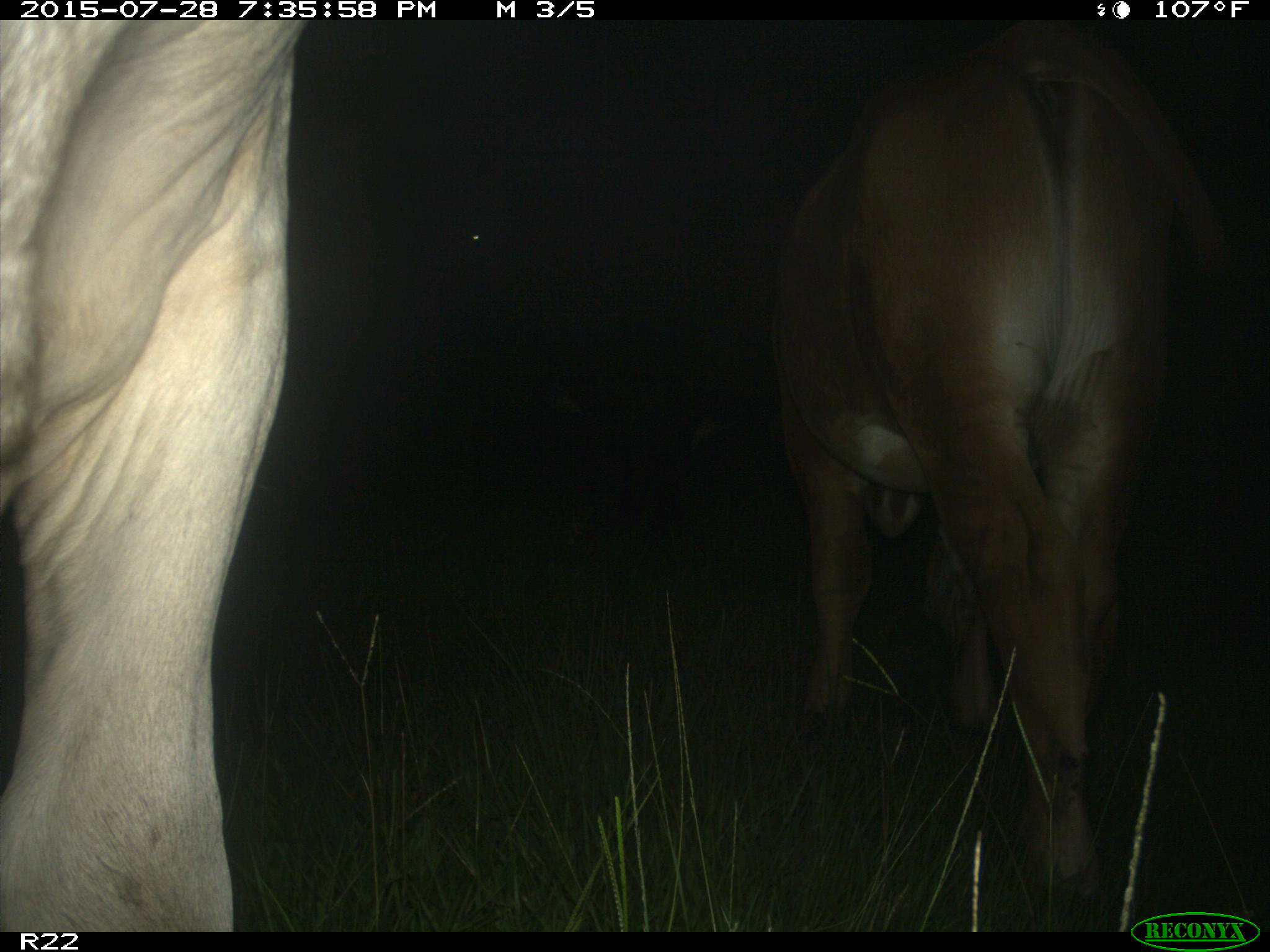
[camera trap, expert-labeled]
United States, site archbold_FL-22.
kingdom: Animalia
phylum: Chordata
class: Mammalia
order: Artiodactyla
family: Bovidae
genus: Bos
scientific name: Bos taurus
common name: domestic cow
Bos taurus (domestic cow).